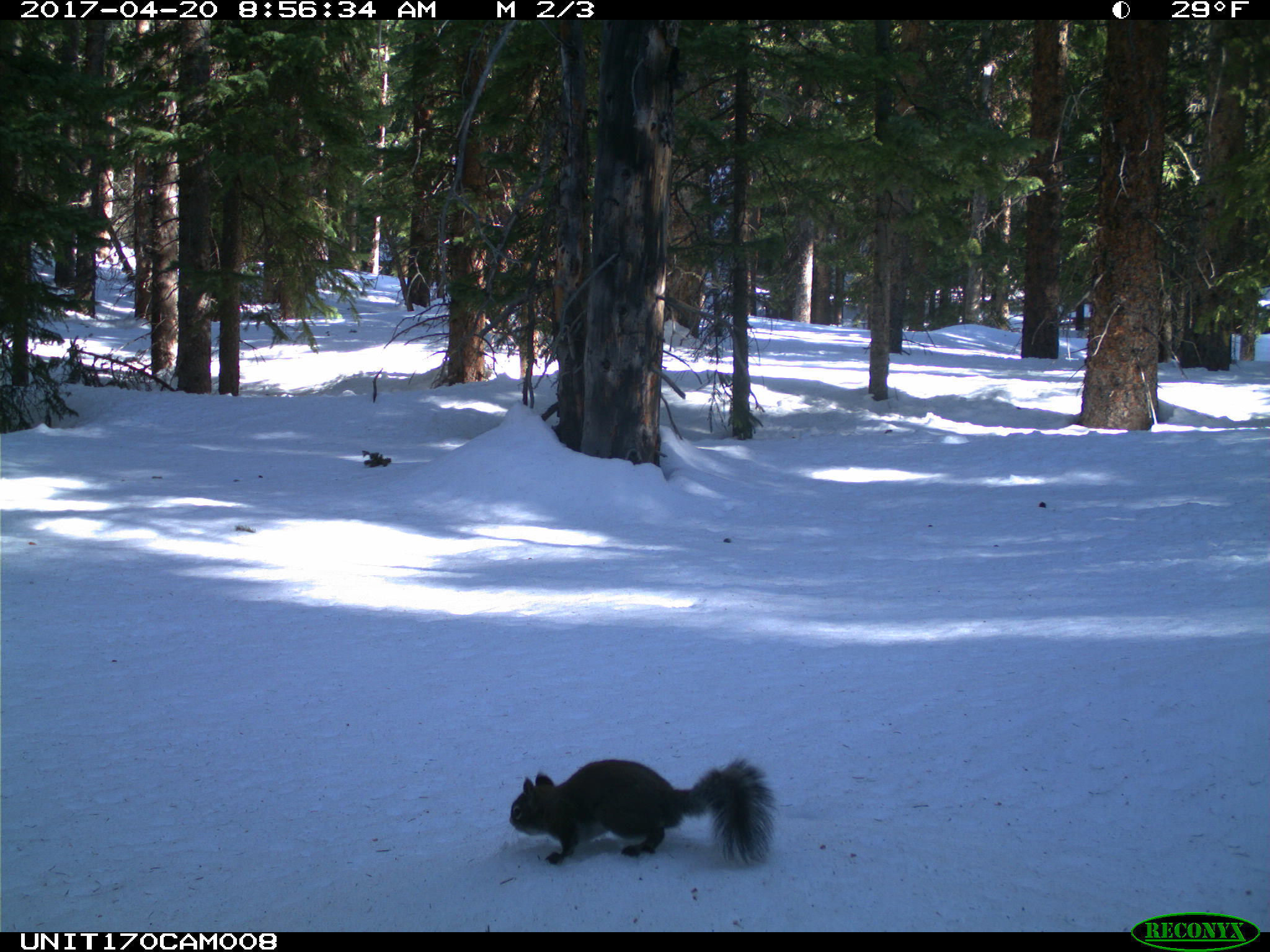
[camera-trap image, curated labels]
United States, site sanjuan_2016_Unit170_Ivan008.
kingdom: Animalia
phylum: Chordata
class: Mammalia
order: Rodentia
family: Sciuridae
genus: Tamiasciurus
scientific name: Tamiasciurus hudsonicus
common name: american red squirrel